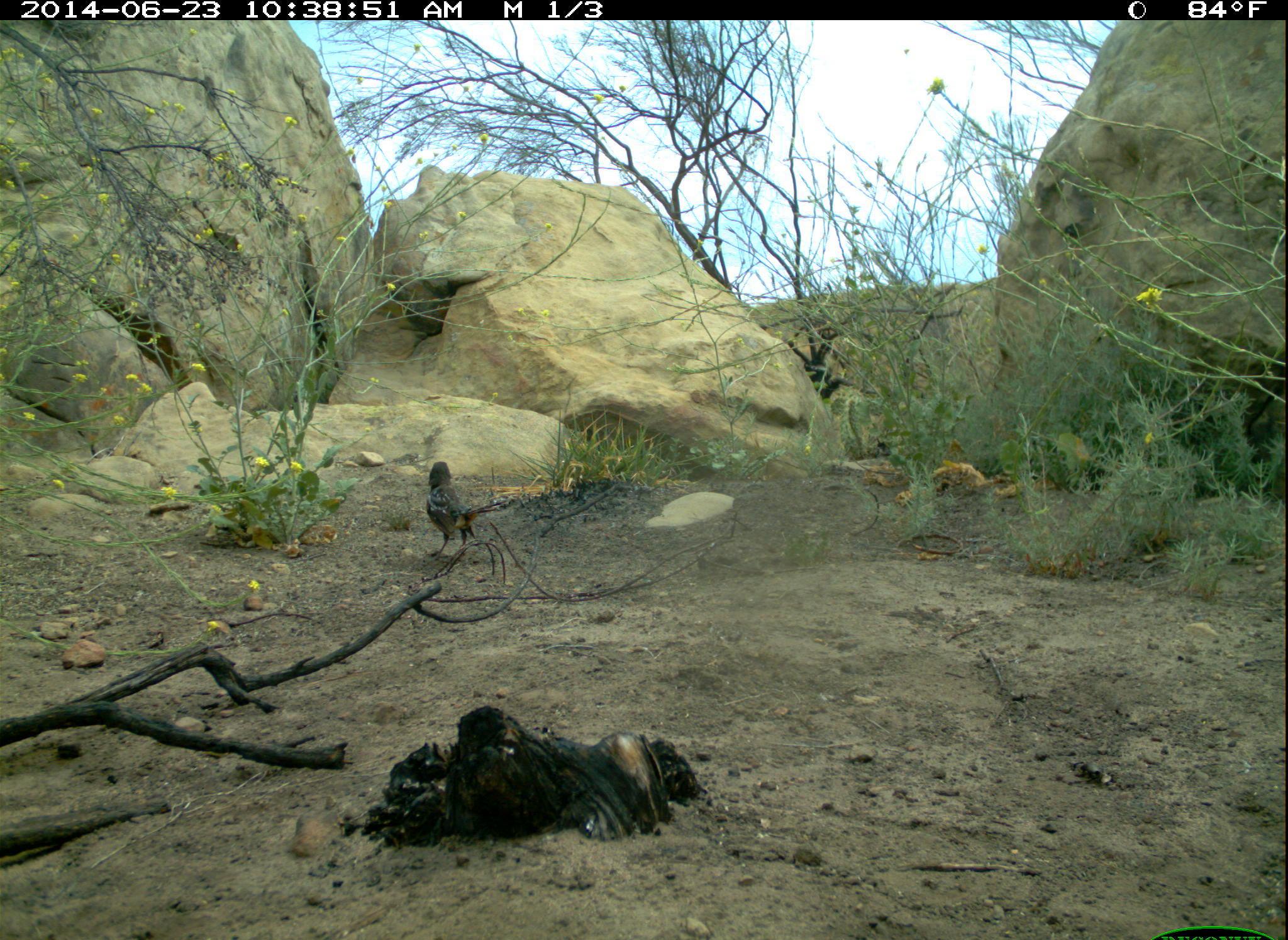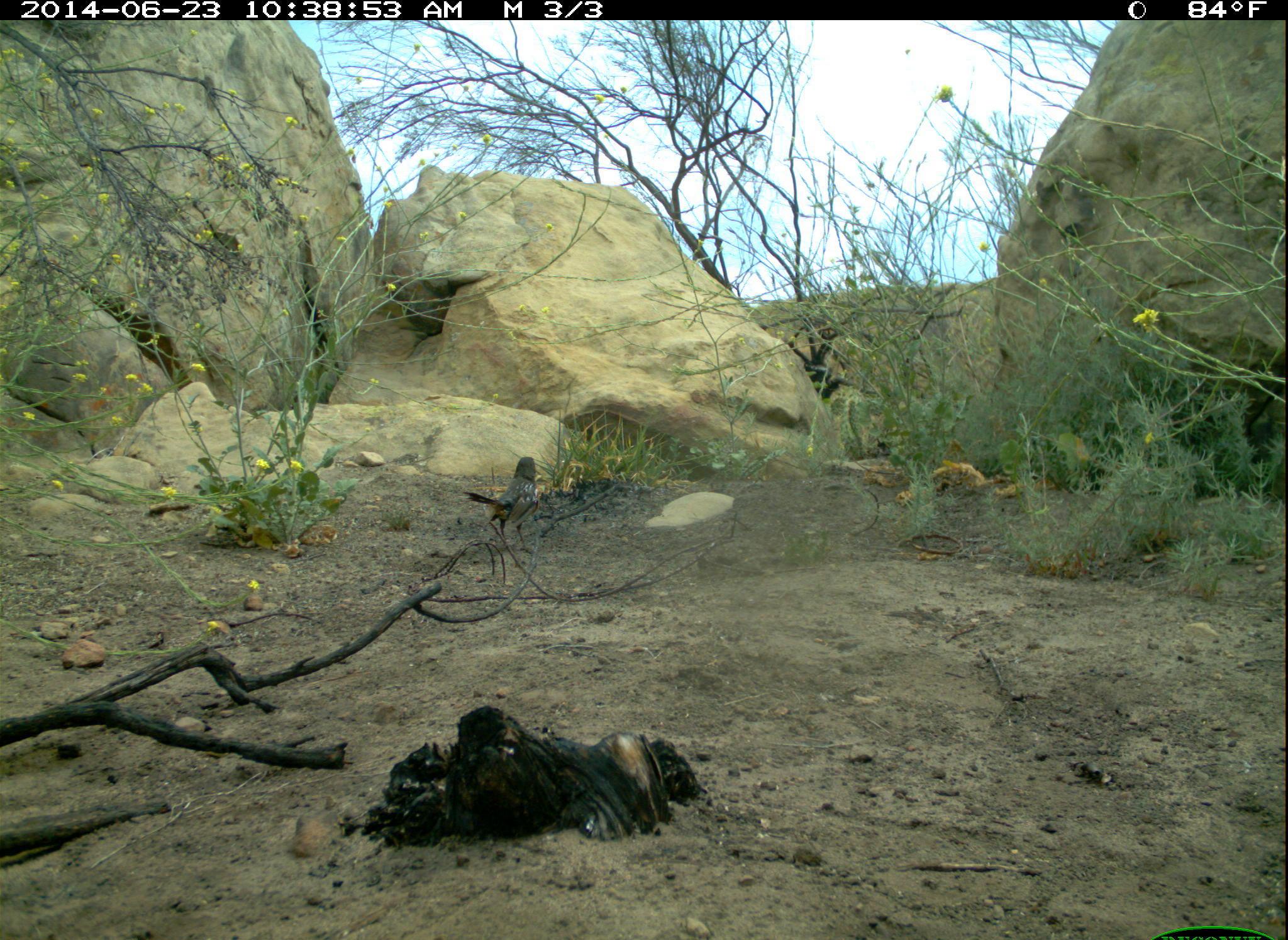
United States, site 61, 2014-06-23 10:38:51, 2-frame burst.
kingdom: Animalia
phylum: Chordata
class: Aves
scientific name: Aves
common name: bird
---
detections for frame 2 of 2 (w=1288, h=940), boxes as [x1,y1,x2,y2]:
bird: [456,445,565,572]